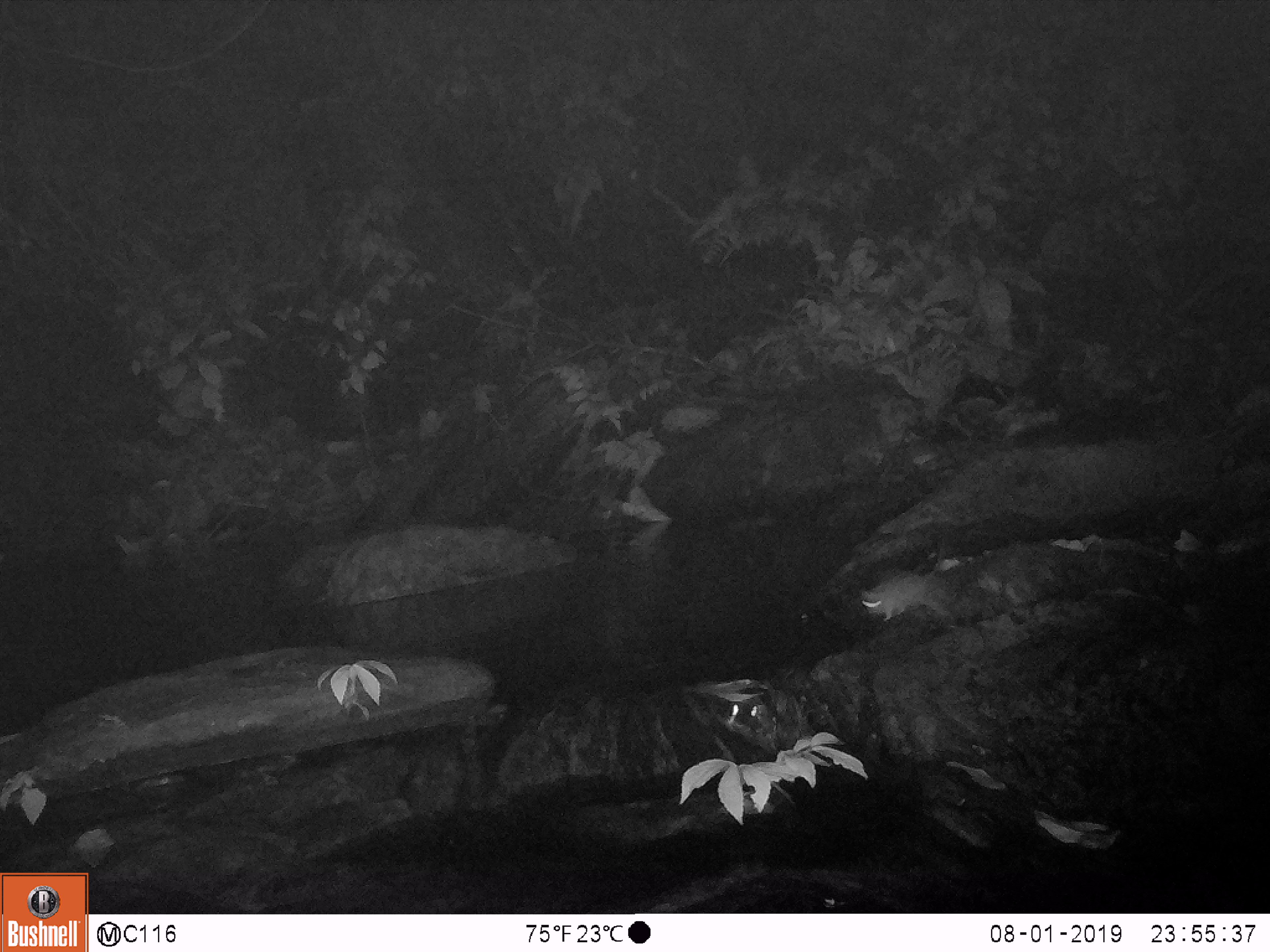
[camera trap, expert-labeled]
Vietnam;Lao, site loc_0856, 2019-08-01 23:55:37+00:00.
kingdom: Animalia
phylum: Chordata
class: Mammalia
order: Rodentia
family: Muridae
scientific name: Muridae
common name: old-world mice and rats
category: unidentified murid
Unidentified murid (old-world mice and rats) (Muridae). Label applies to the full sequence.